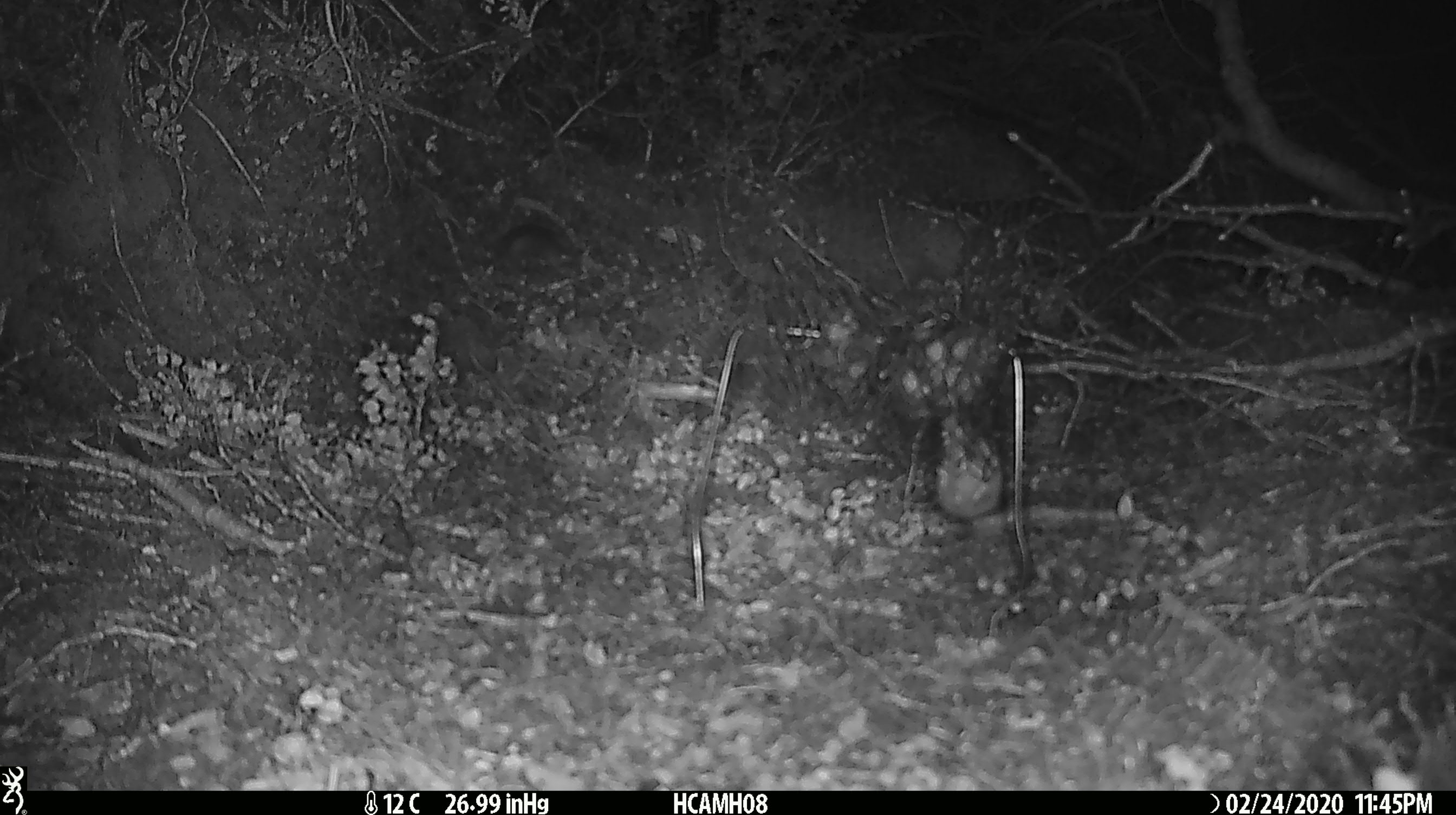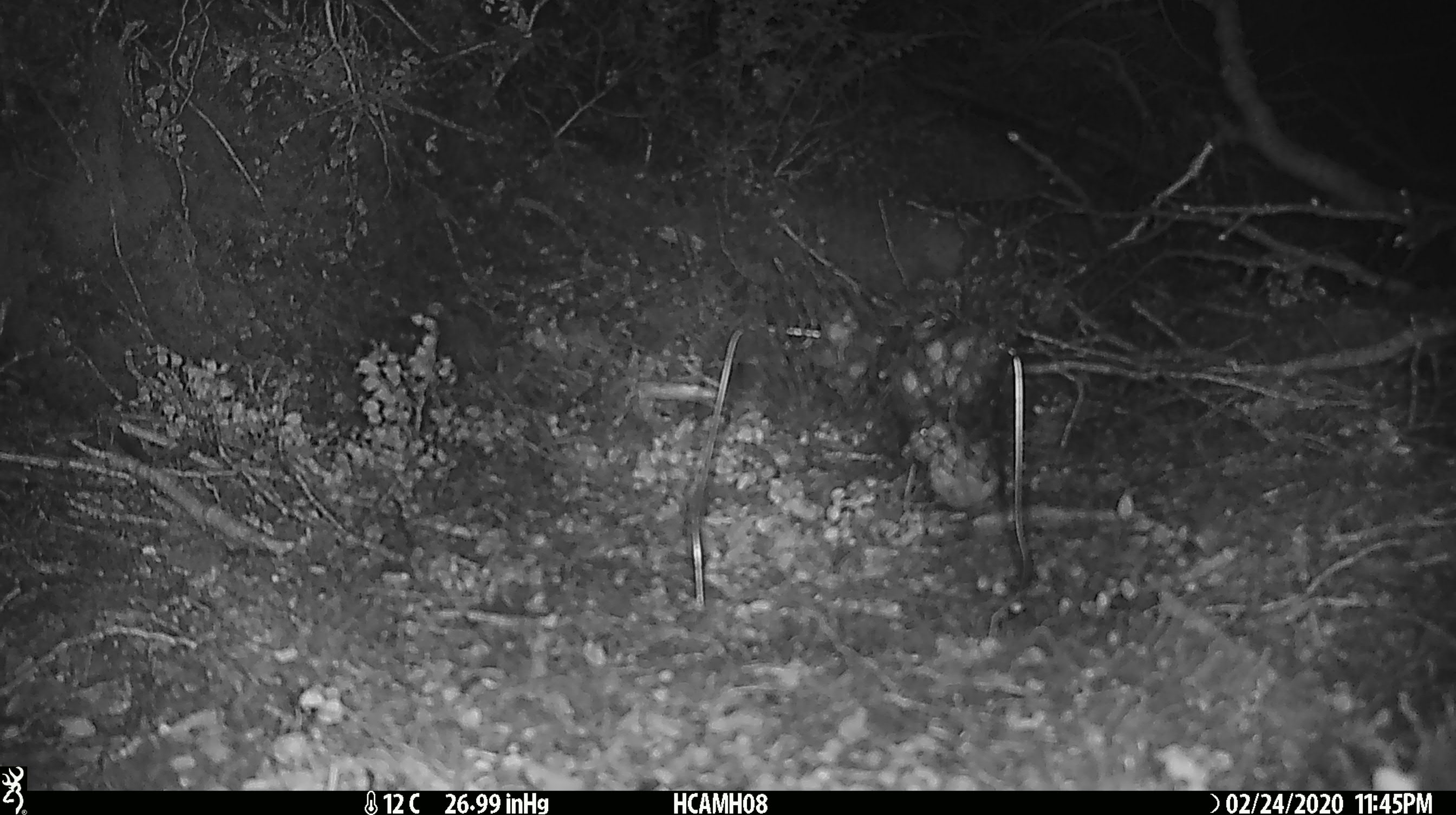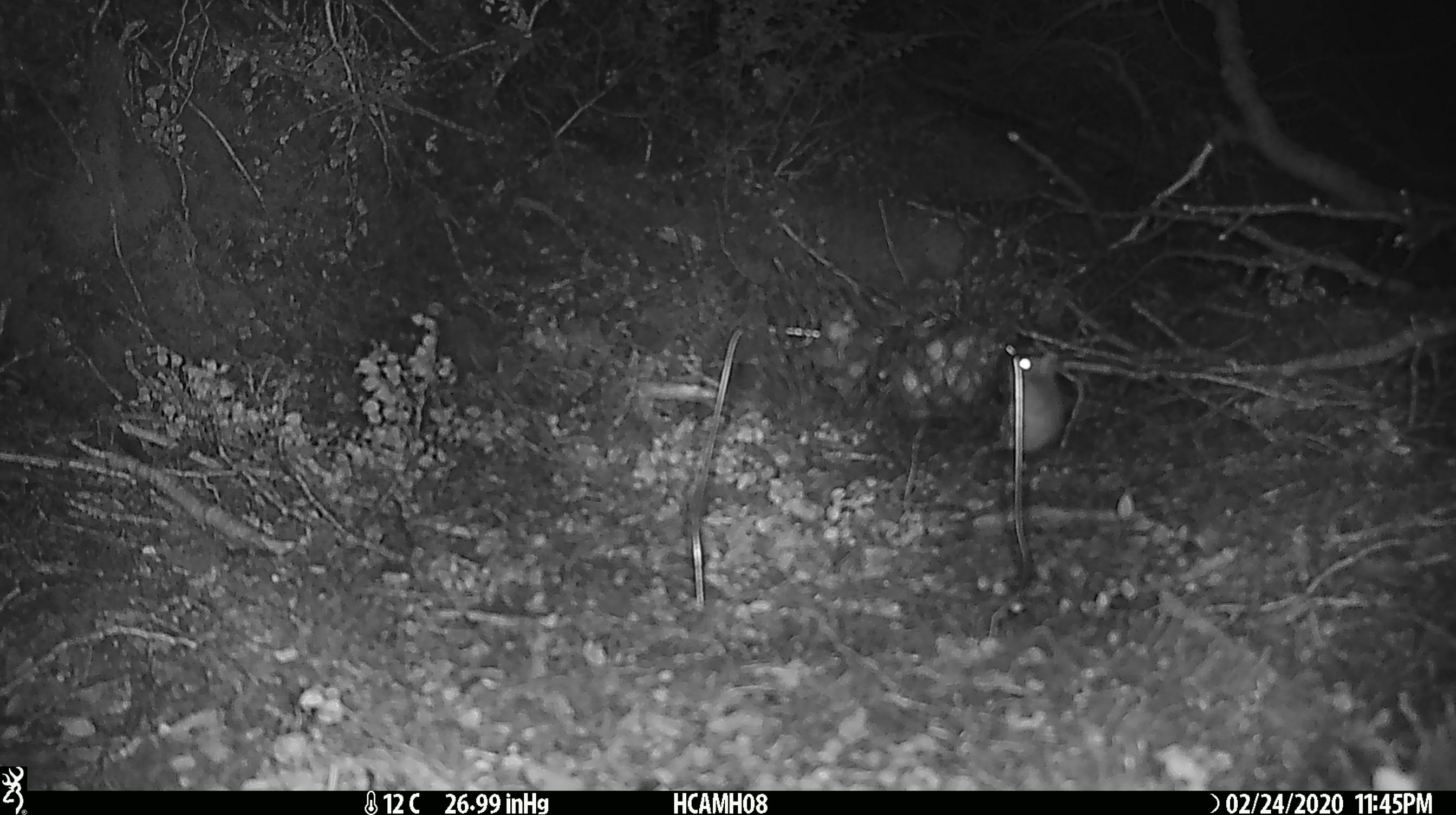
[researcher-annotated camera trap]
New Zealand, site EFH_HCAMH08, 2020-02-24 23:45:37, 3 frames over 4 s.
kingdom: Animalia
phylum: Chordata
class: Mammalia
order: Rodentia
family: Muridae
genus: Mus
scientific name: Mus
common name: mouse